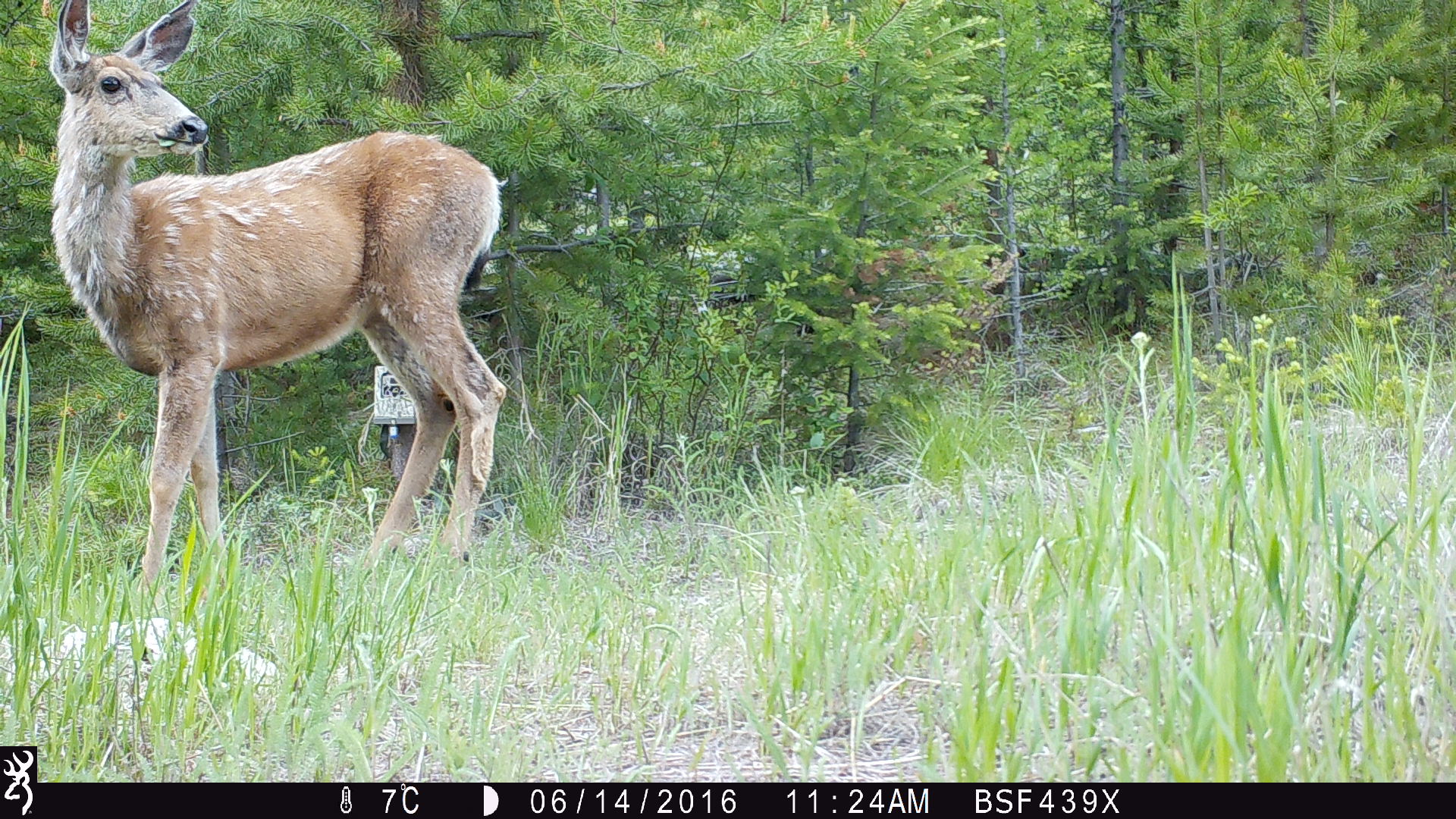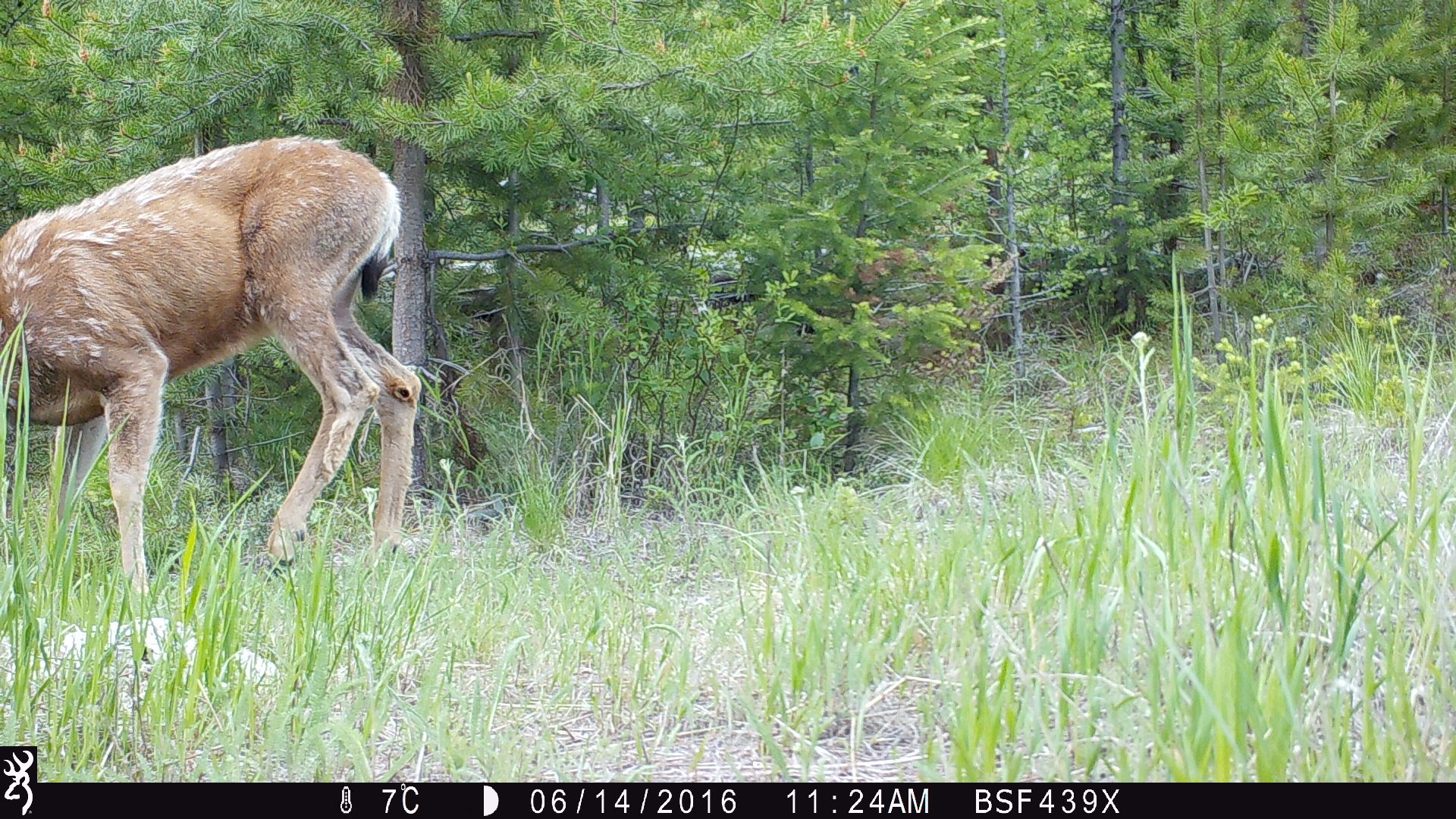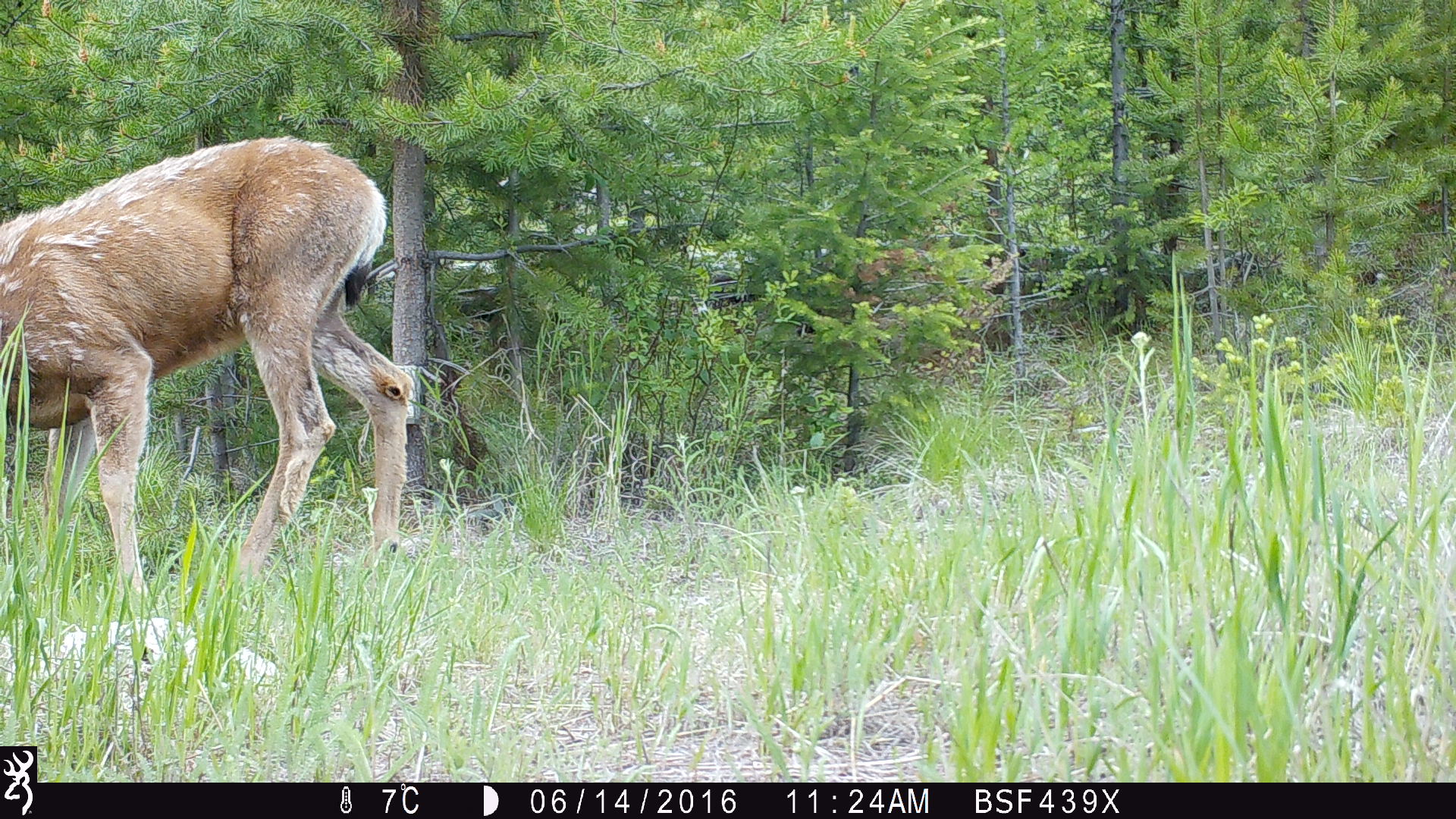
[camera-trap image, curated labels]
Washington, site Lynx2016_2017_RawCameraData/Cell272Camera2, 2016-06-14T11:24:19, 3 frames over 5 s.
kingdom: Animalia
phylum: Chordata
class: Mammalia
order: Artiodactyla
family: Cervidae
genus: Odocoileus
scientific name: Odocoileus hemionus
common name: mule deer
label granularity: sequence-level